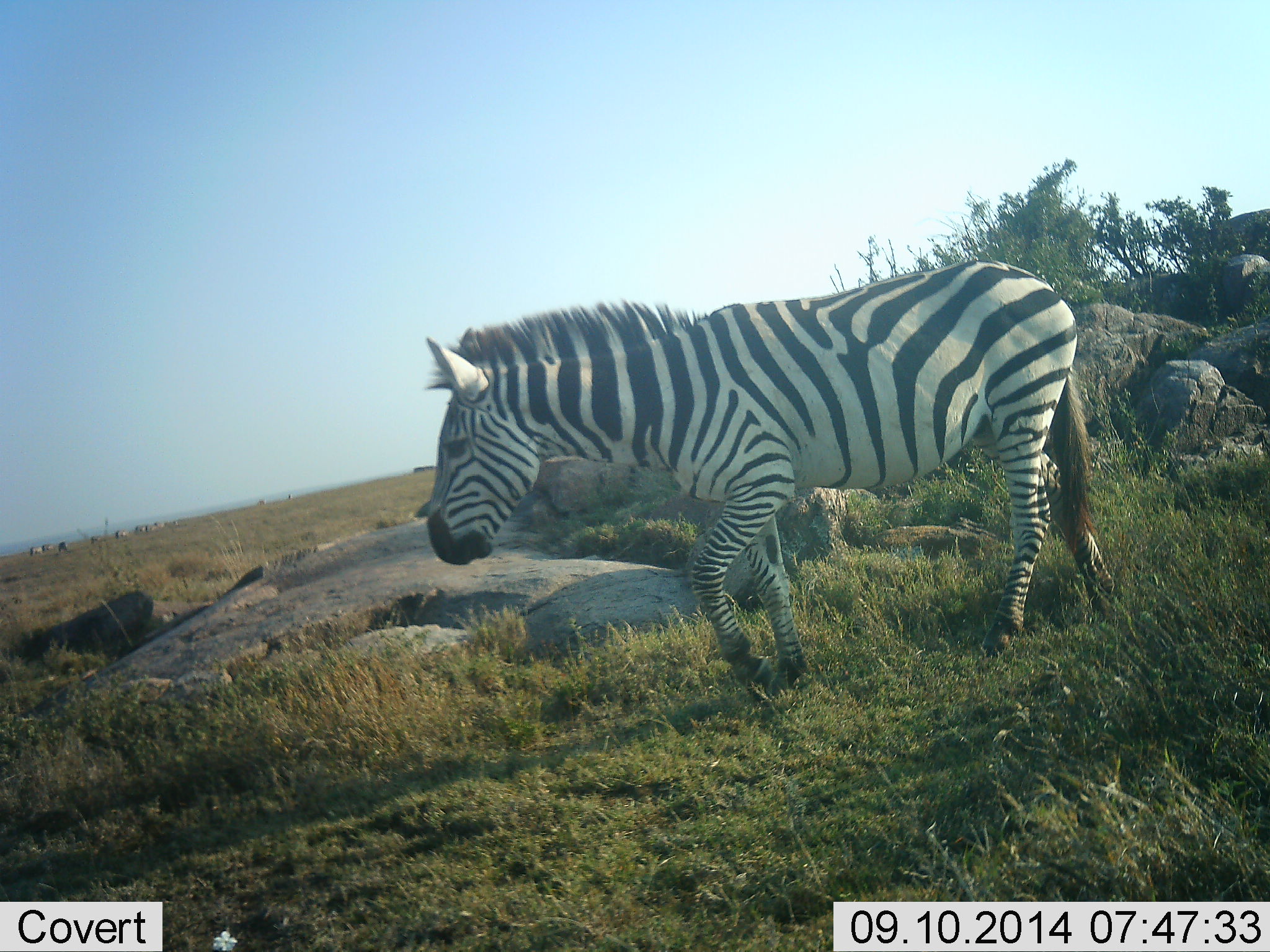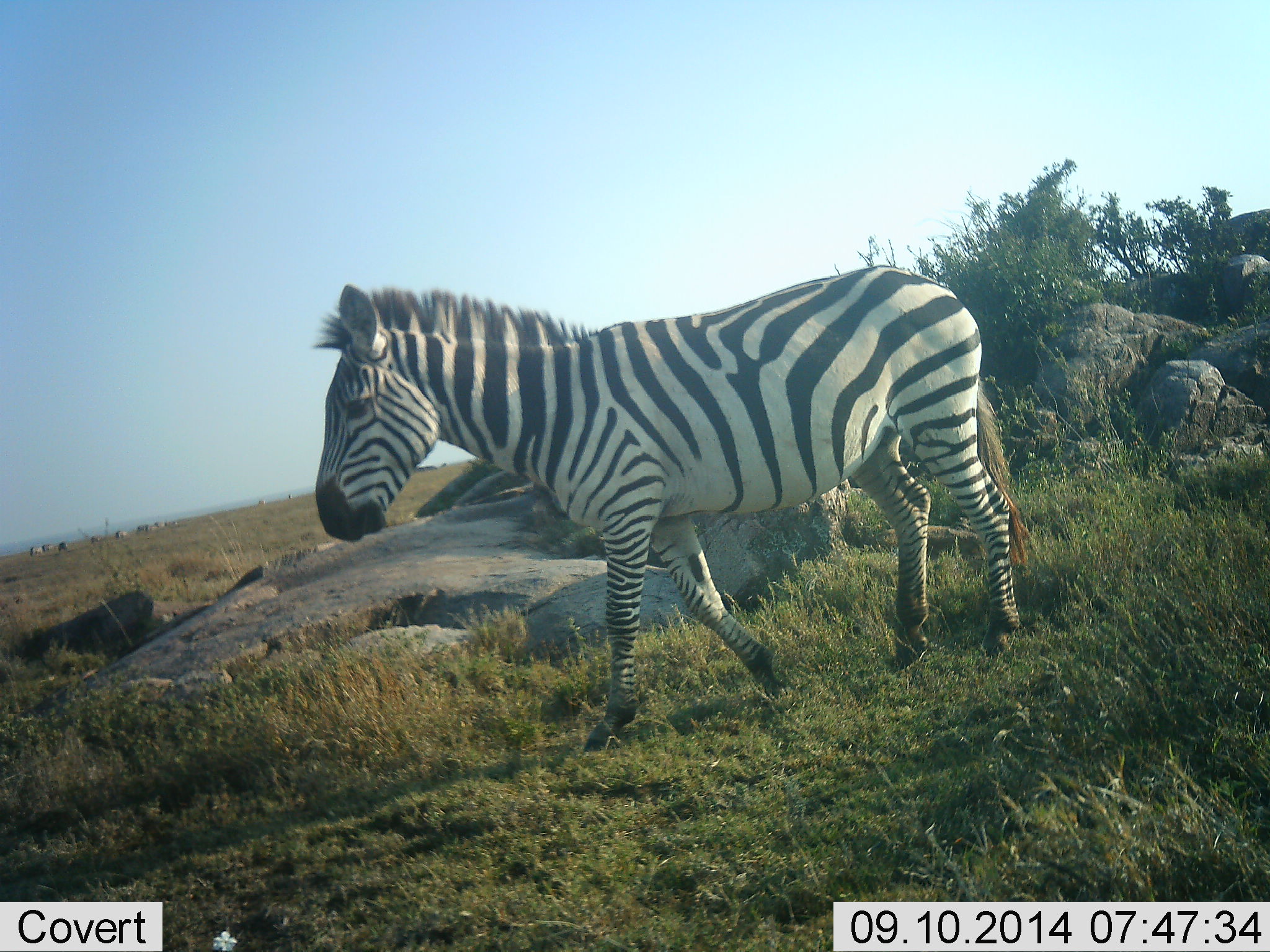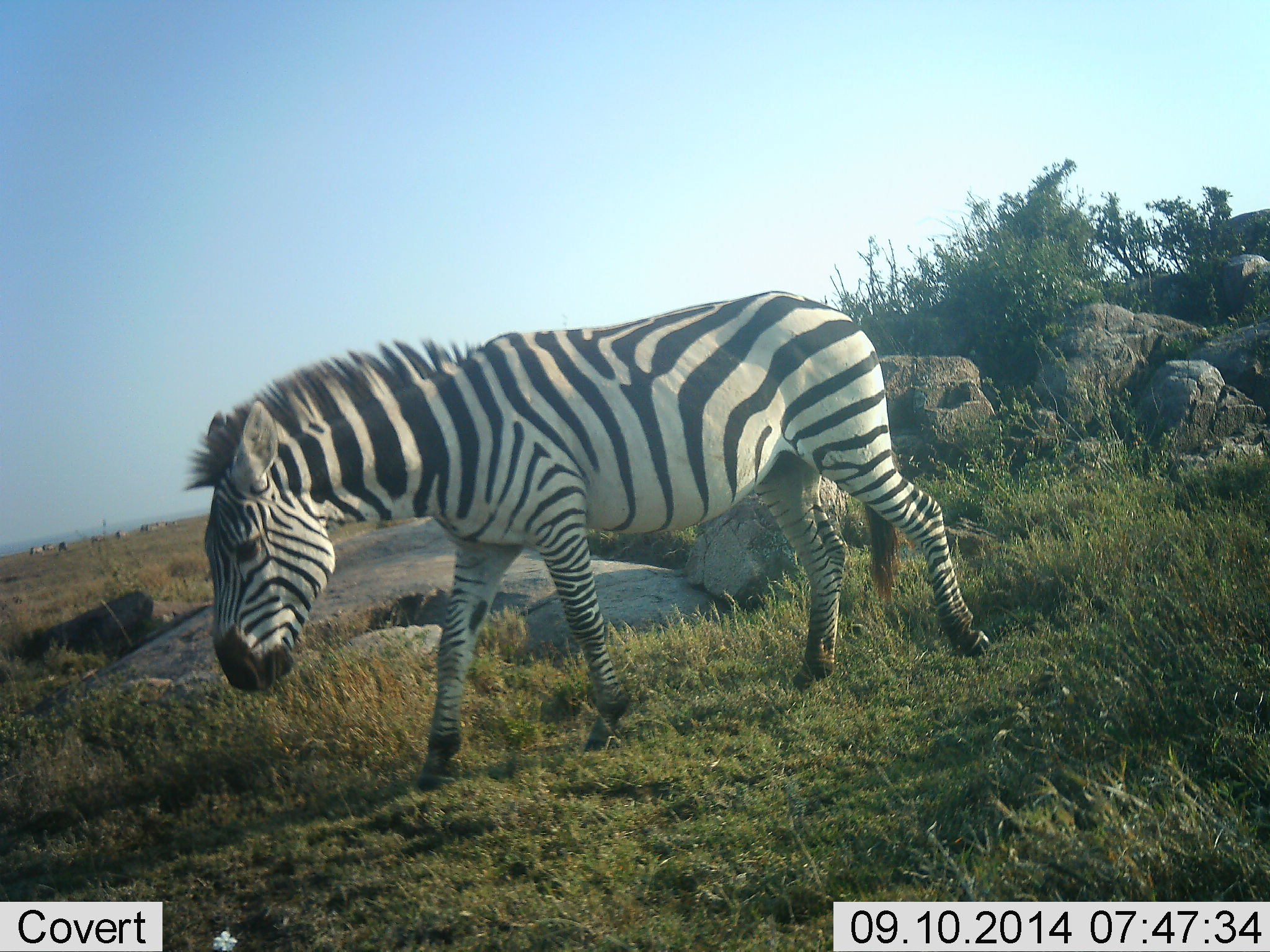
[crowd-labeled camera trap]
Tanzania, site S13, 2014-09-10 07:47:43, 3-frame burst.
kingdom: Animalia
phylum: Chordata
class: Mammalia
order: Perissodactyla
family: Equidae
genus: Equus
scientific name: Equus quagga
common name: plains zebra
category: zebra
Zebra (plains zebra) (Equus quagga), count 1. Behavior (volunteer vote fractions): standing 20%, resting 0%, moving 90%, interacting 10%. Young present (vote fraction): 0%. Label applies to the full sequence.